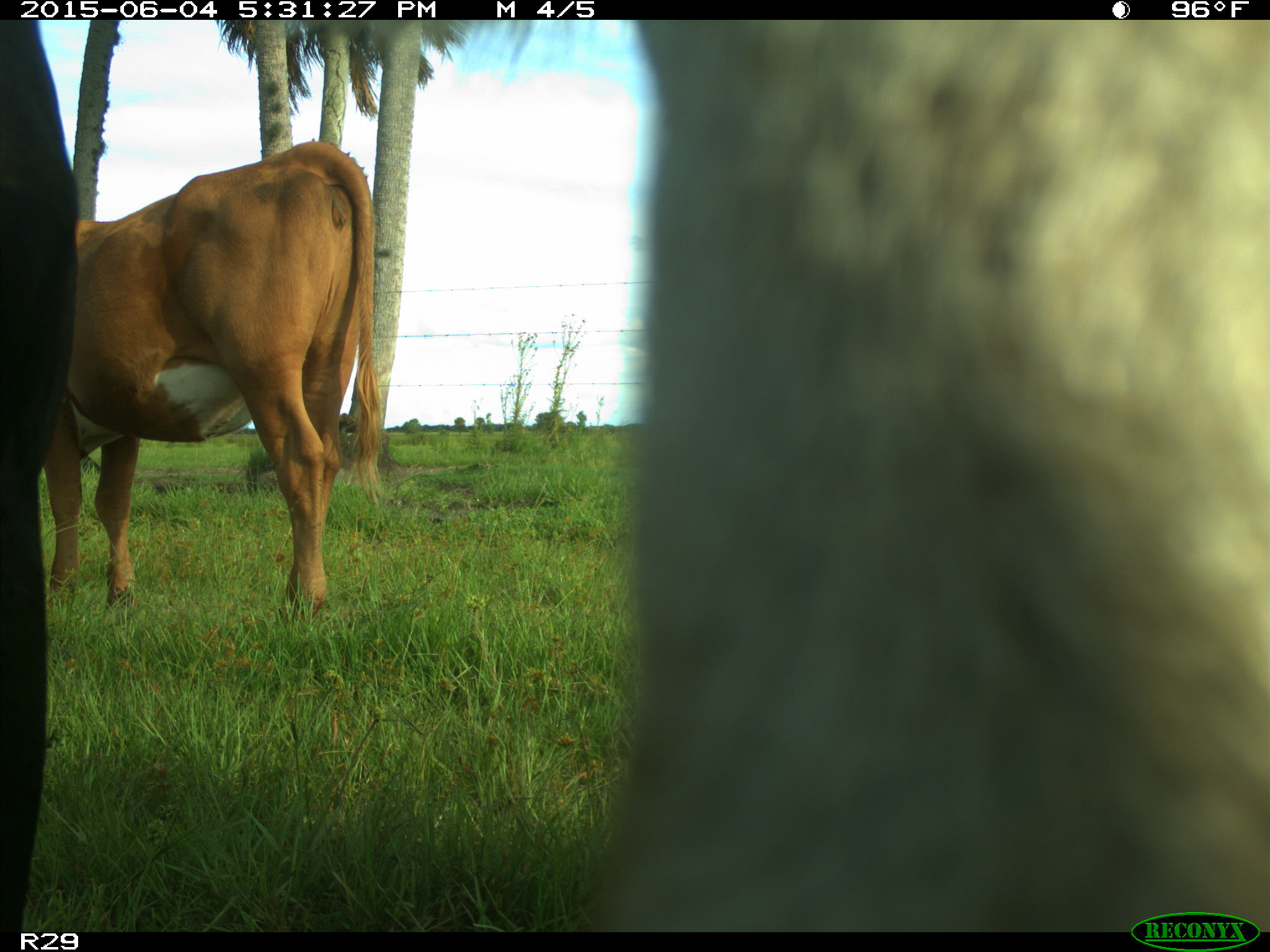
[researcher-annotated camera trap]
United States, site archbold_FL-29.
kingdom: Animalia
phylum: Chordata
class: Mammalia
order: Artiodactyla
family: Bovidae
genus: Bos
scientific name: Bos taurus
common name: domestic cow